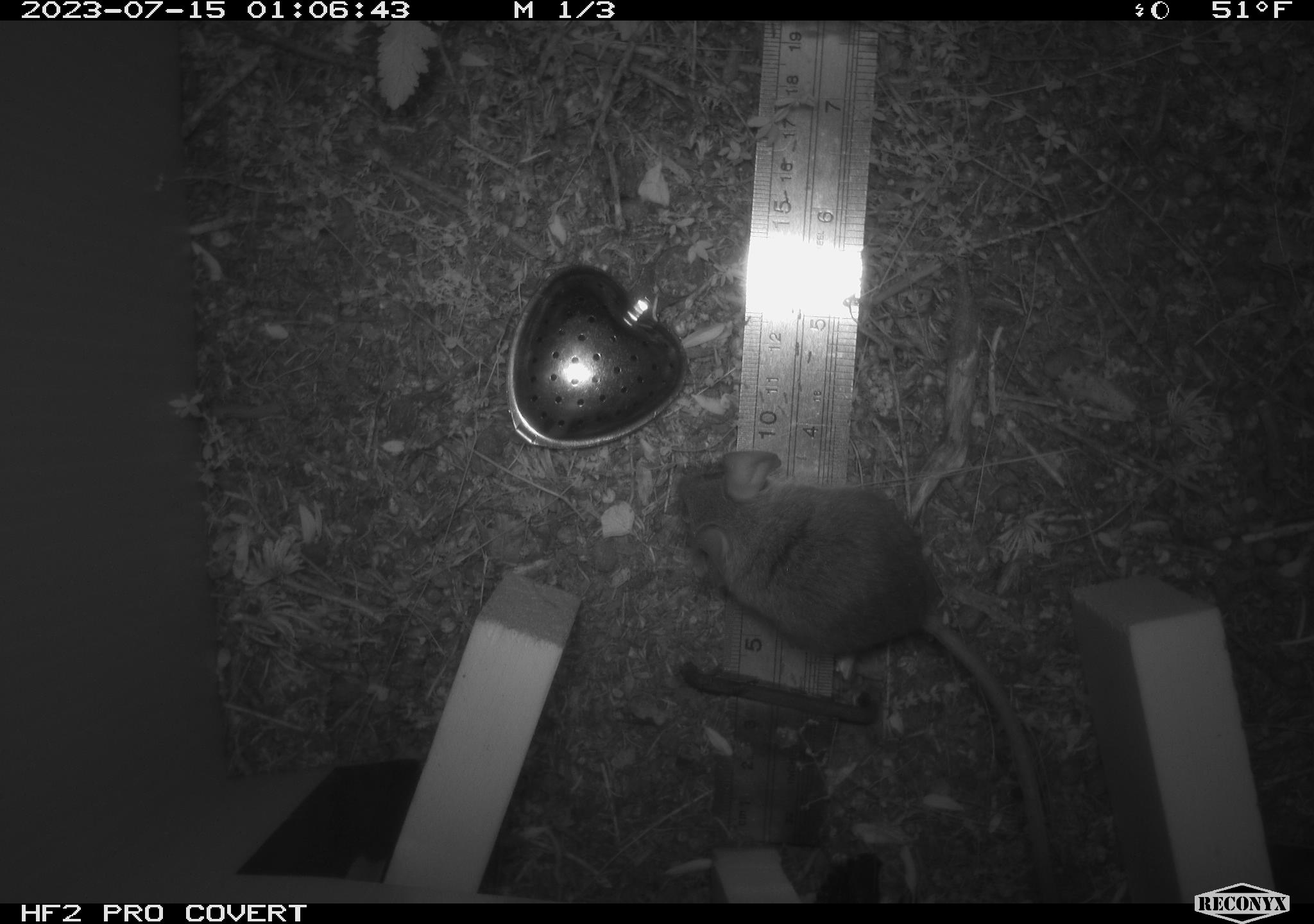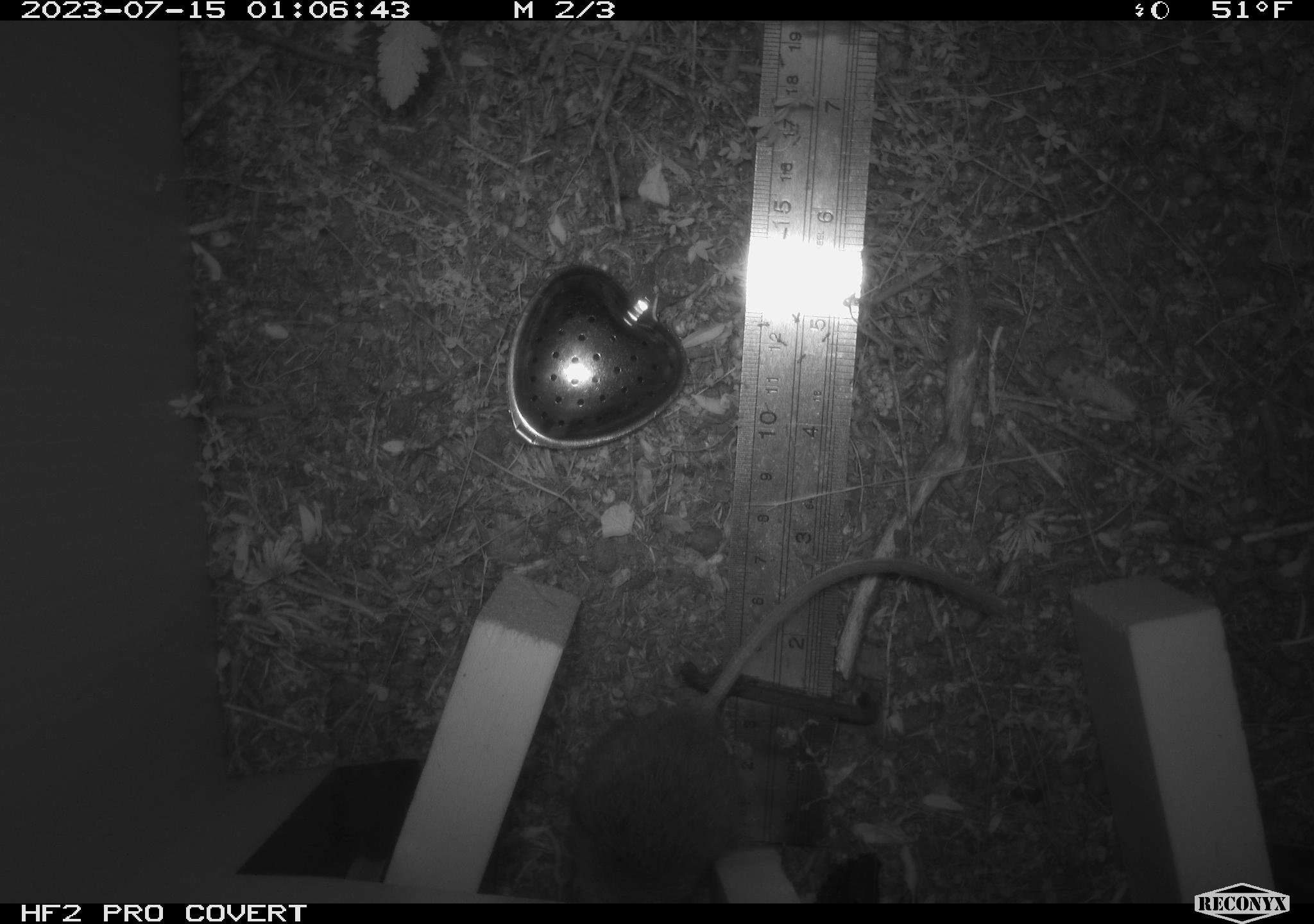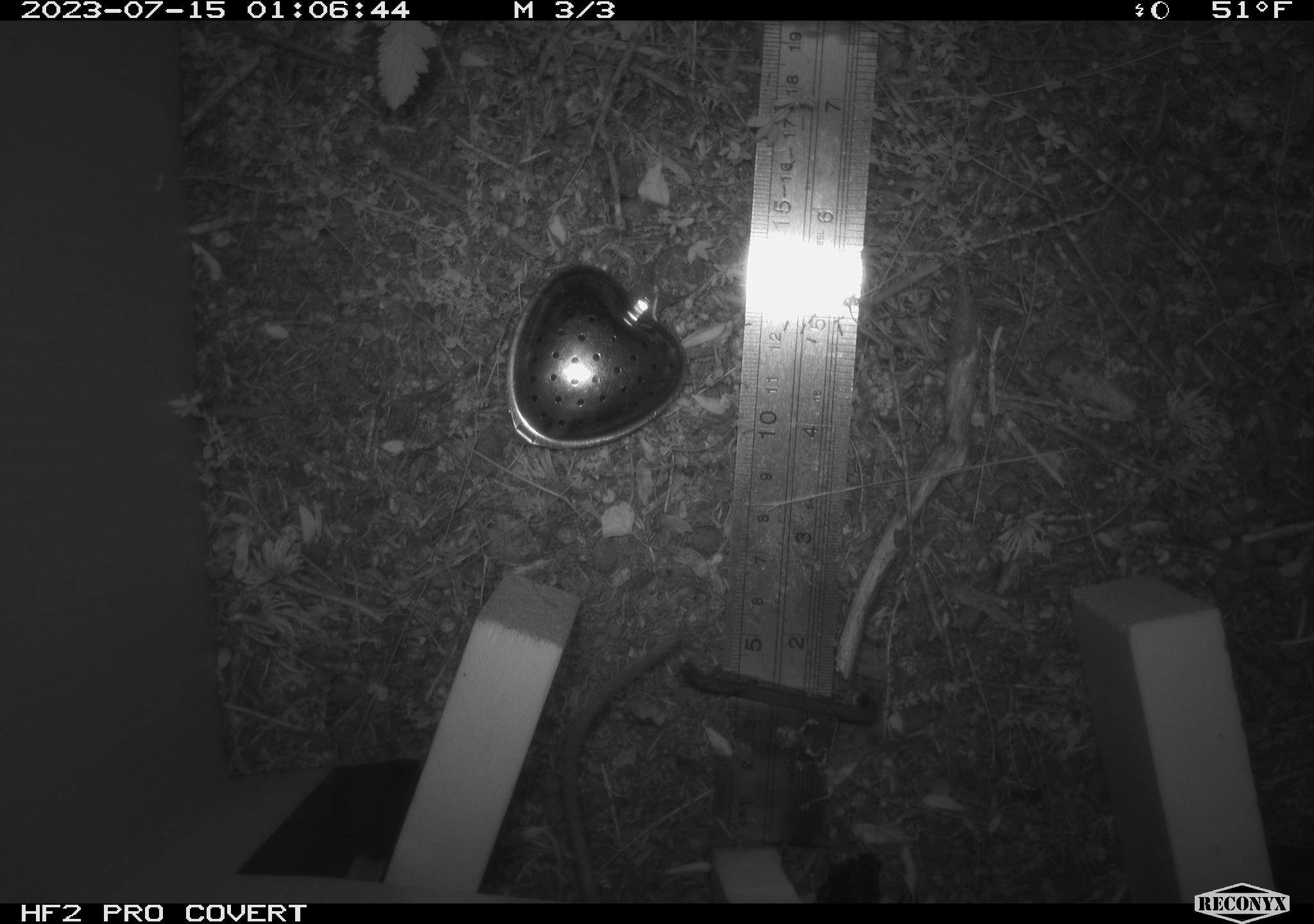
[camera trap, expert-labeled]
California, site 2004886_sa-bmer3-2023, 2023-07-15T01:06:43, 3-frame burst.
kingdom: Animalia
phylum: Chordata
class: Mammalia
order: Rodentia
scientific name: Rodentia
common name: mouse species